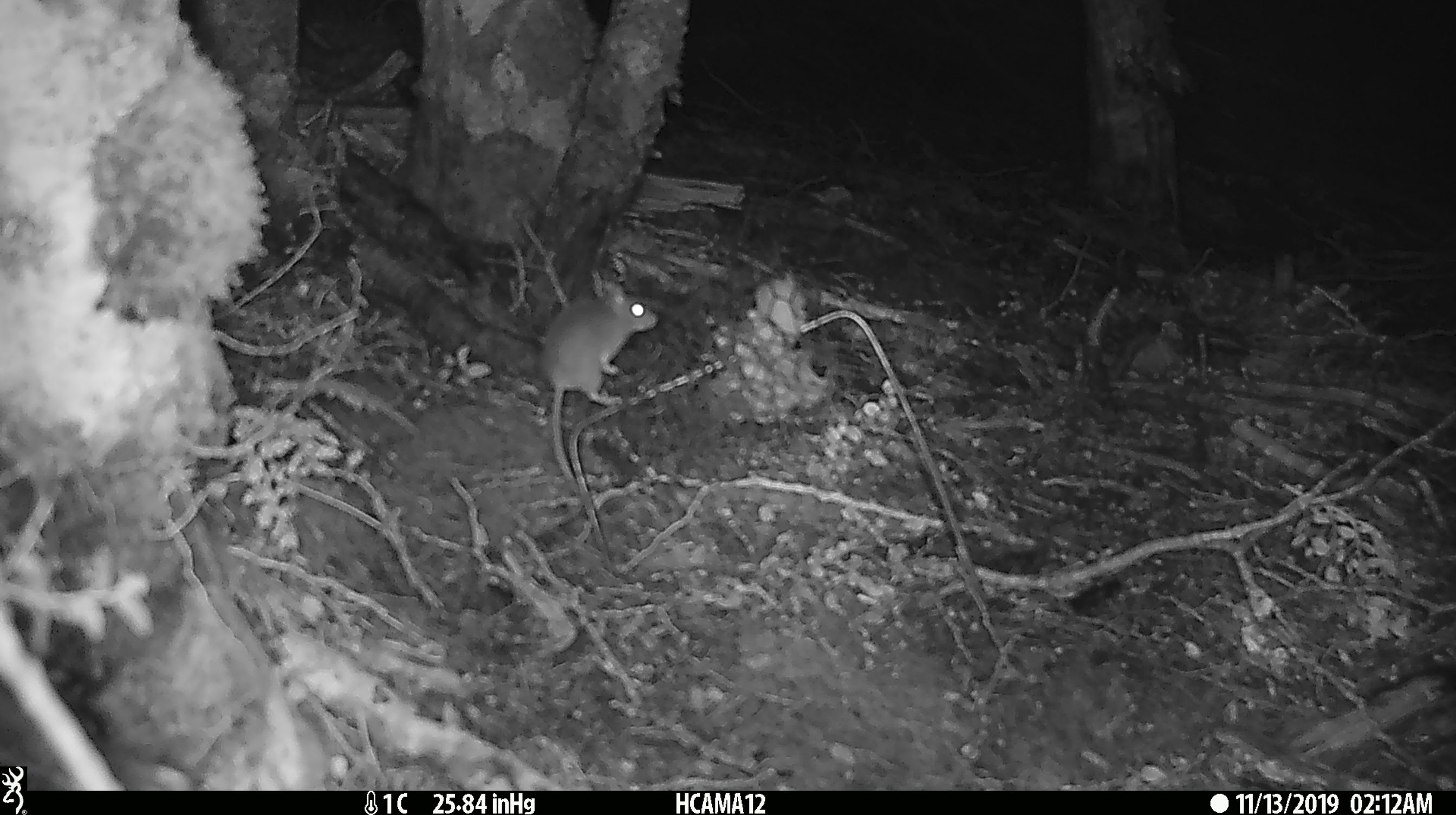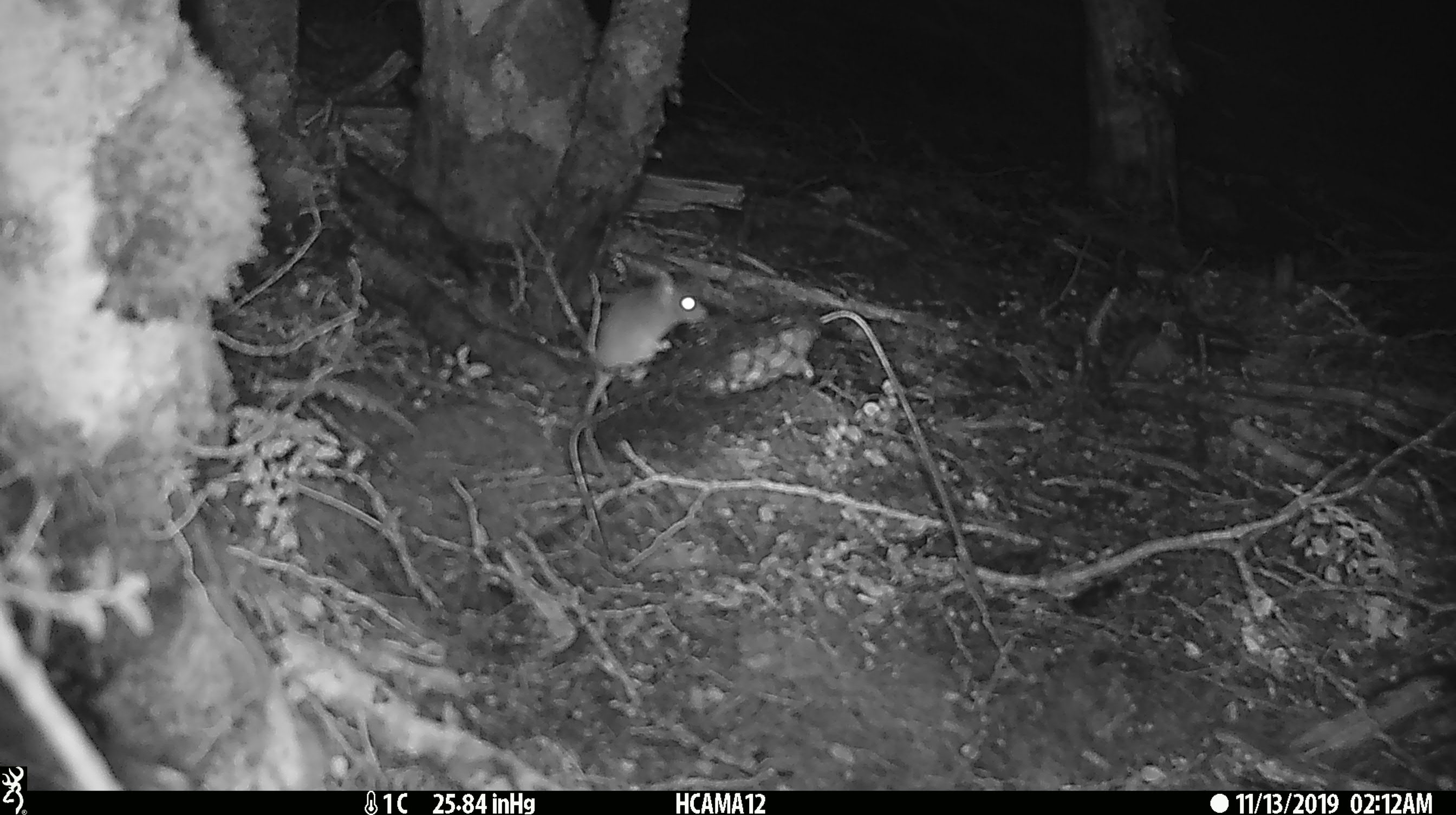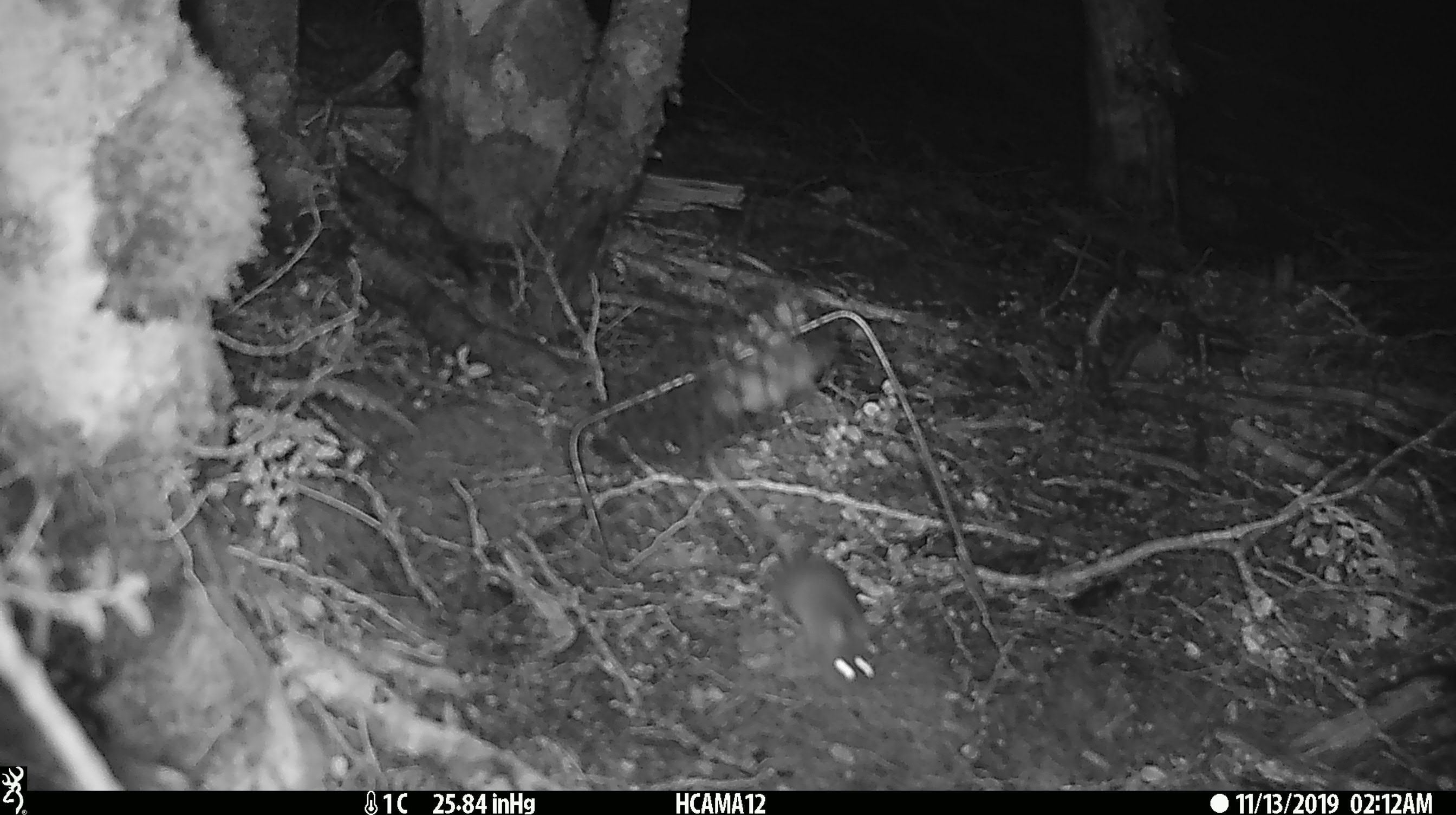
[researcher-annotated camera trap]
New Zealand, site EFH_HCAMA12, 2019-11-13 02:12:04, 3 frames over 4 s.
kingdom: Animalia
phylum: Chordata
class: Mammalia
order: Rodentia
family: Muridae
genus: Mus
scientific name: Mus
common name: mouse